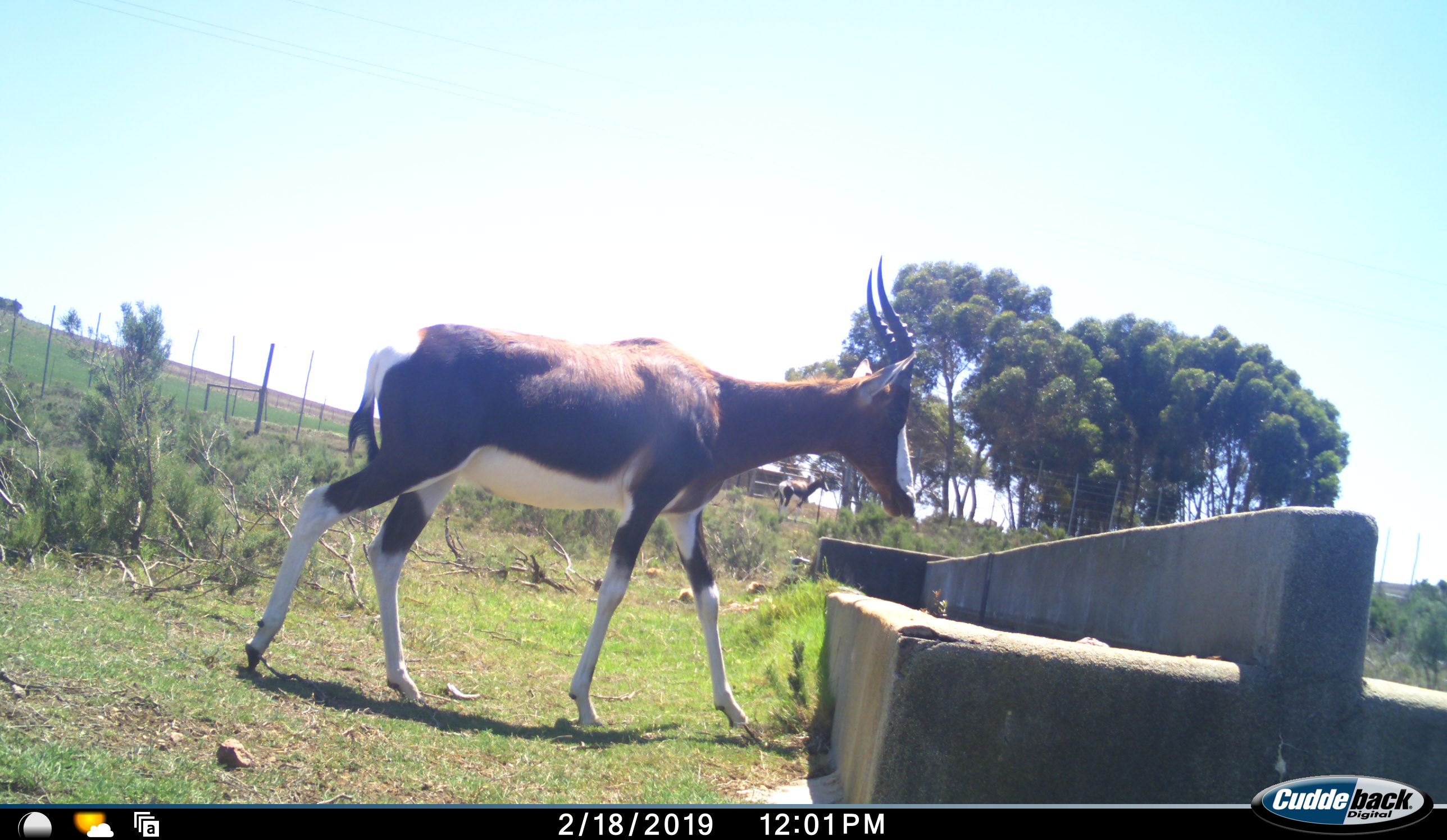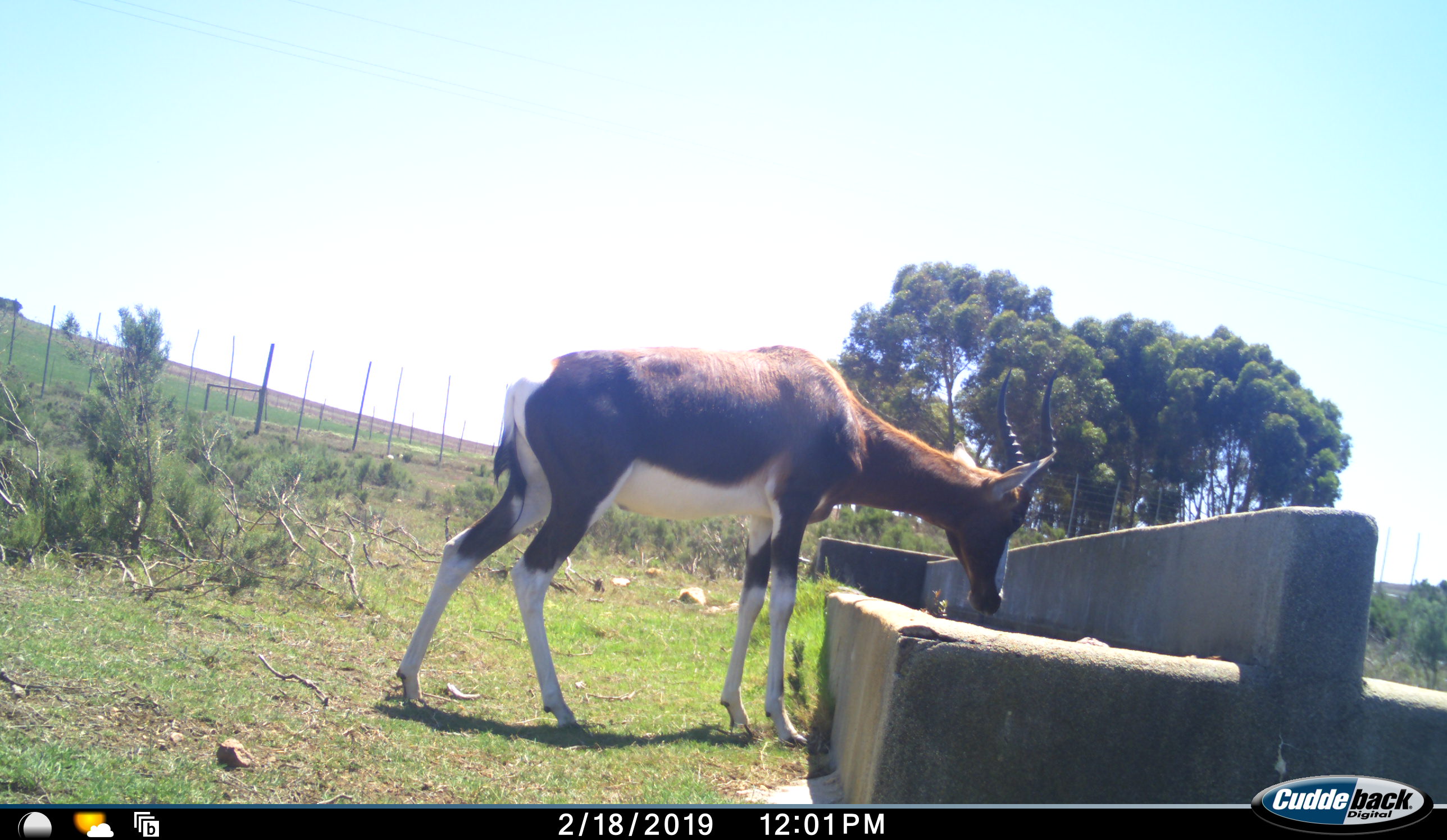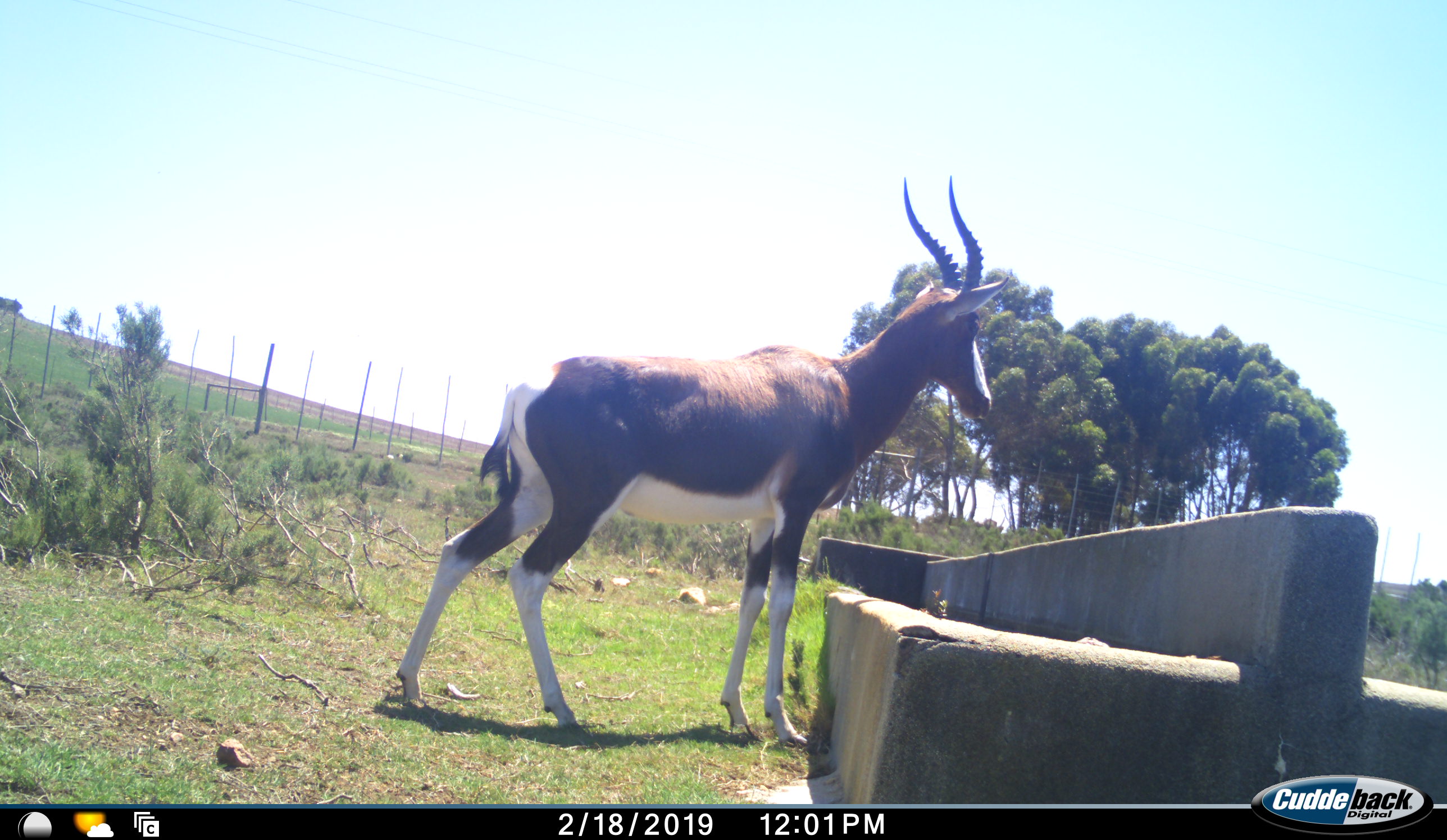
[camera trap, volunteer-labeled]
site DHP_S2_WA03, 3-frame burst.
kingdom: Animalia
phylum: Chordata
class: Mammalia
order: Artiodactyla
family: Bovidae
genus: Damaliscus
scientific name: Damaliscus pygargus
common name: bontebok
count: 1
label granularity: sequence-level